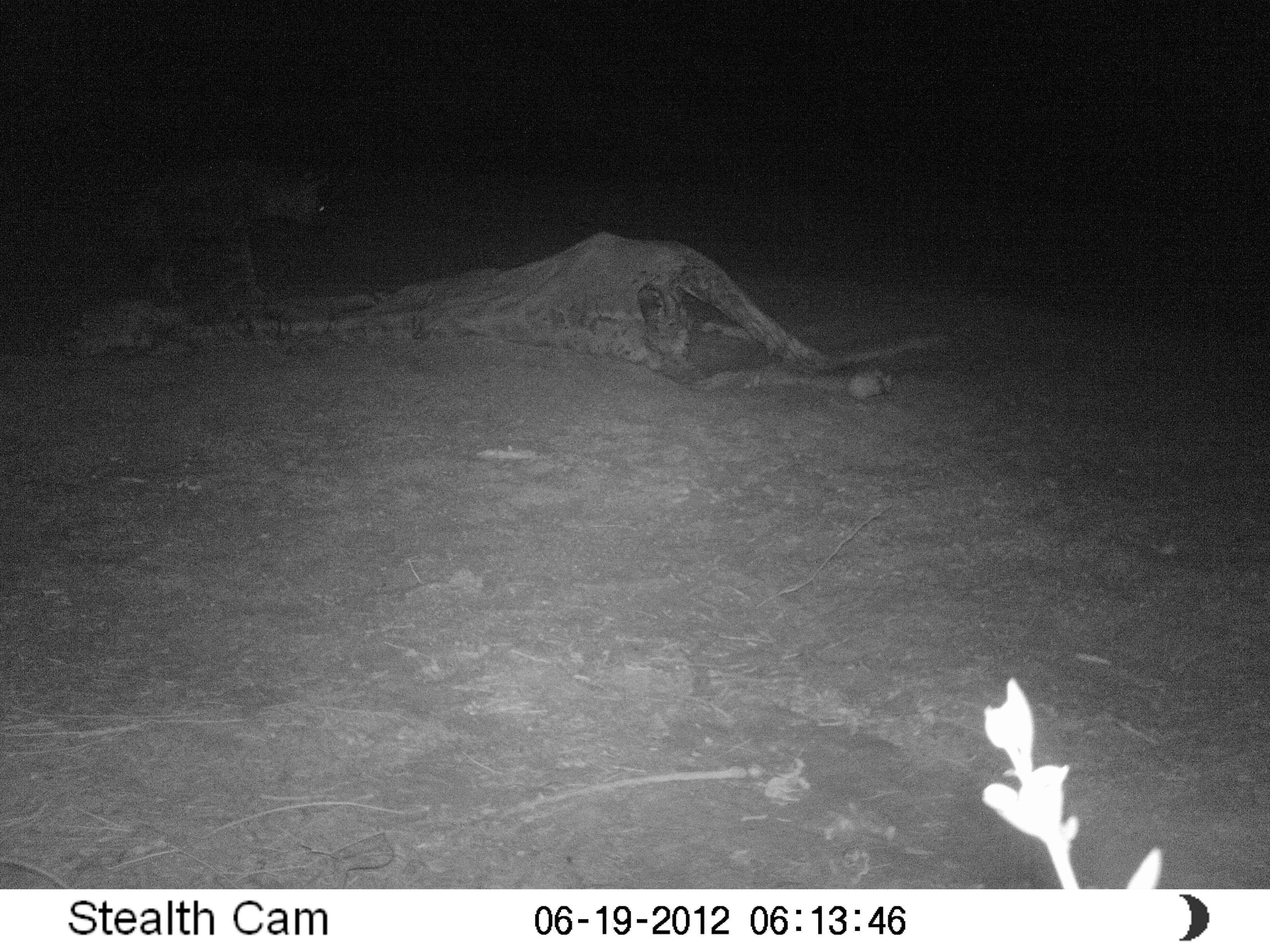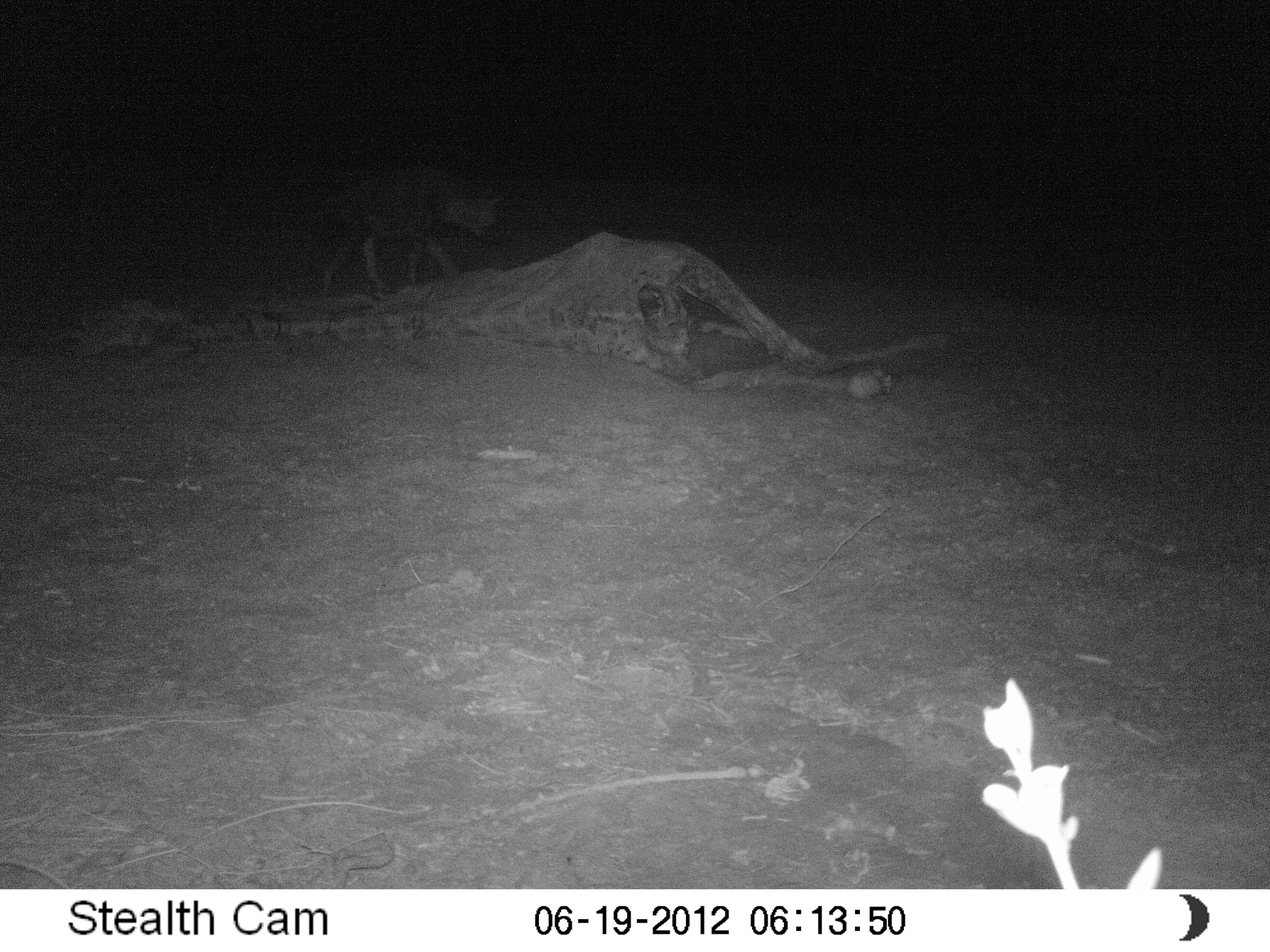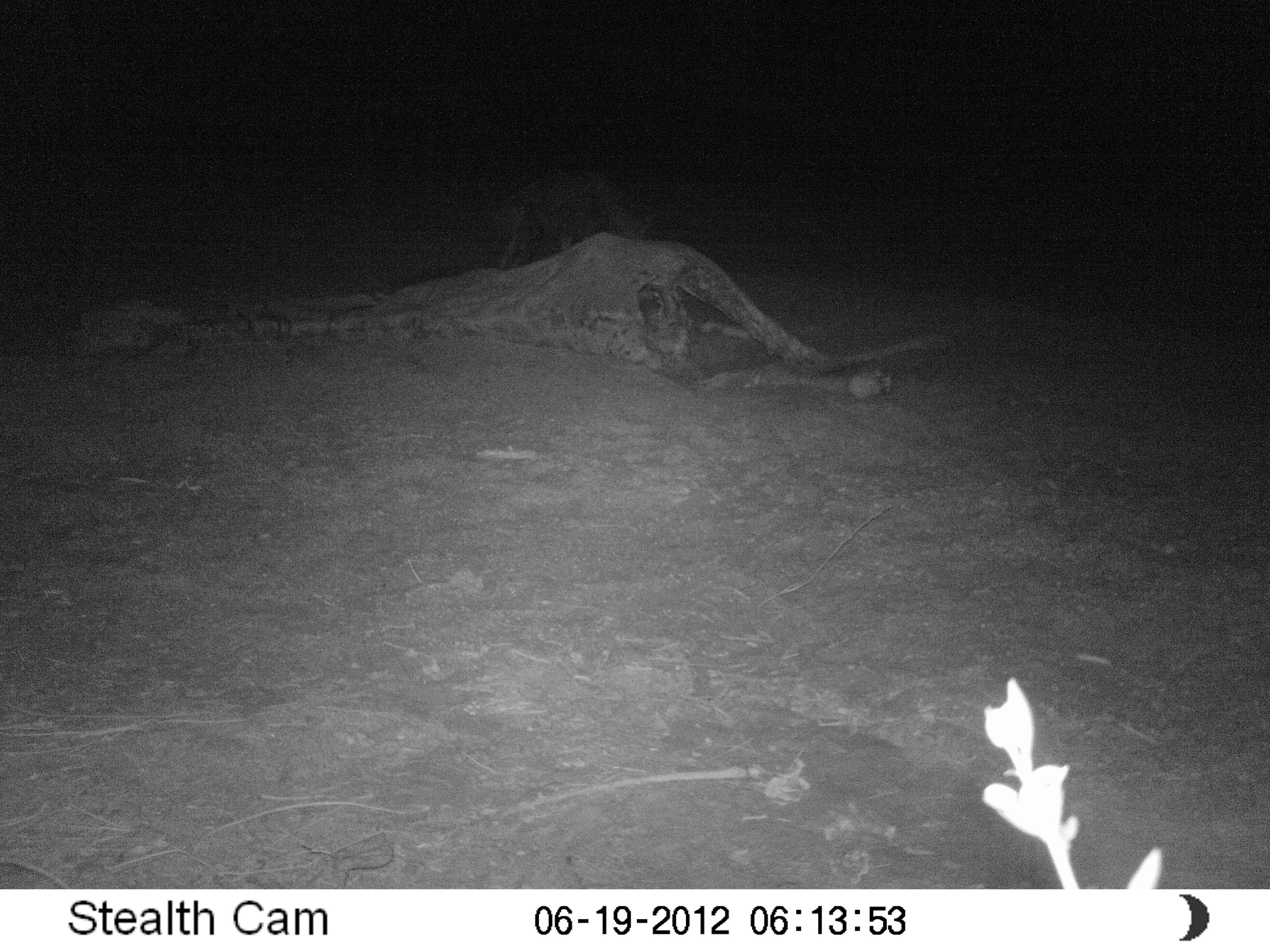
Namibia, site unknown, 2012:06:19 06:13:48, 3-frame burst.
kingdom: Animalia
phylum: Chordata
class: Mammalia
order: Carnivora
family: Hyaenidae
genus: Parahyaena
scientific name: Parahyaena brunnea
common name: brown hyena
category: hyaena brunnea